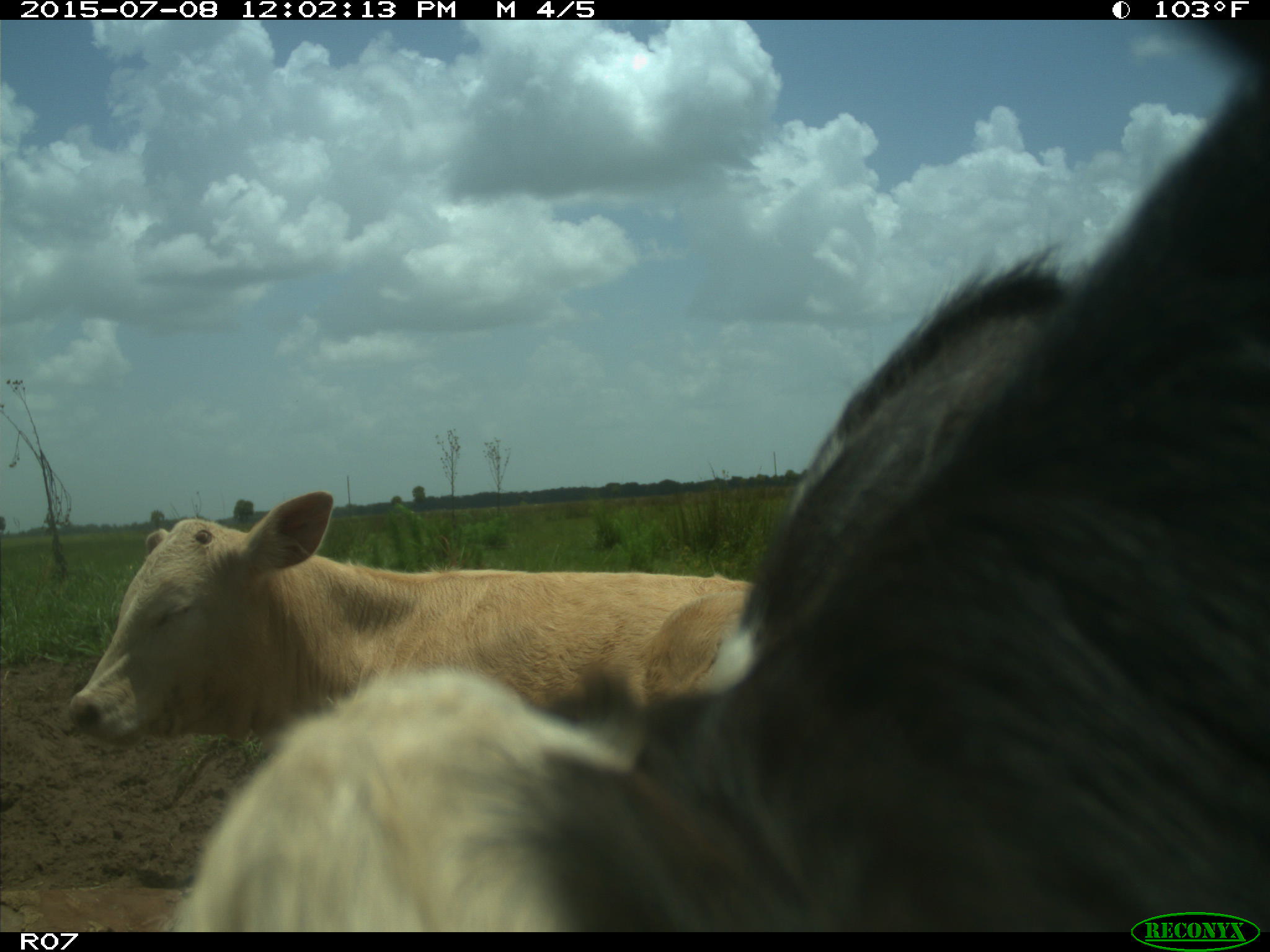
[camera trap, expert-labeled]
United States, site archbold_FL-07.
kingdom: Animalia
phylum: Chordata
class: Mammalia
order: Artiodactyla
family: Bovidae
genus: Bos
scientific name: Bos taurus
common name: domestic cow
Bos taurus (domestic cow).